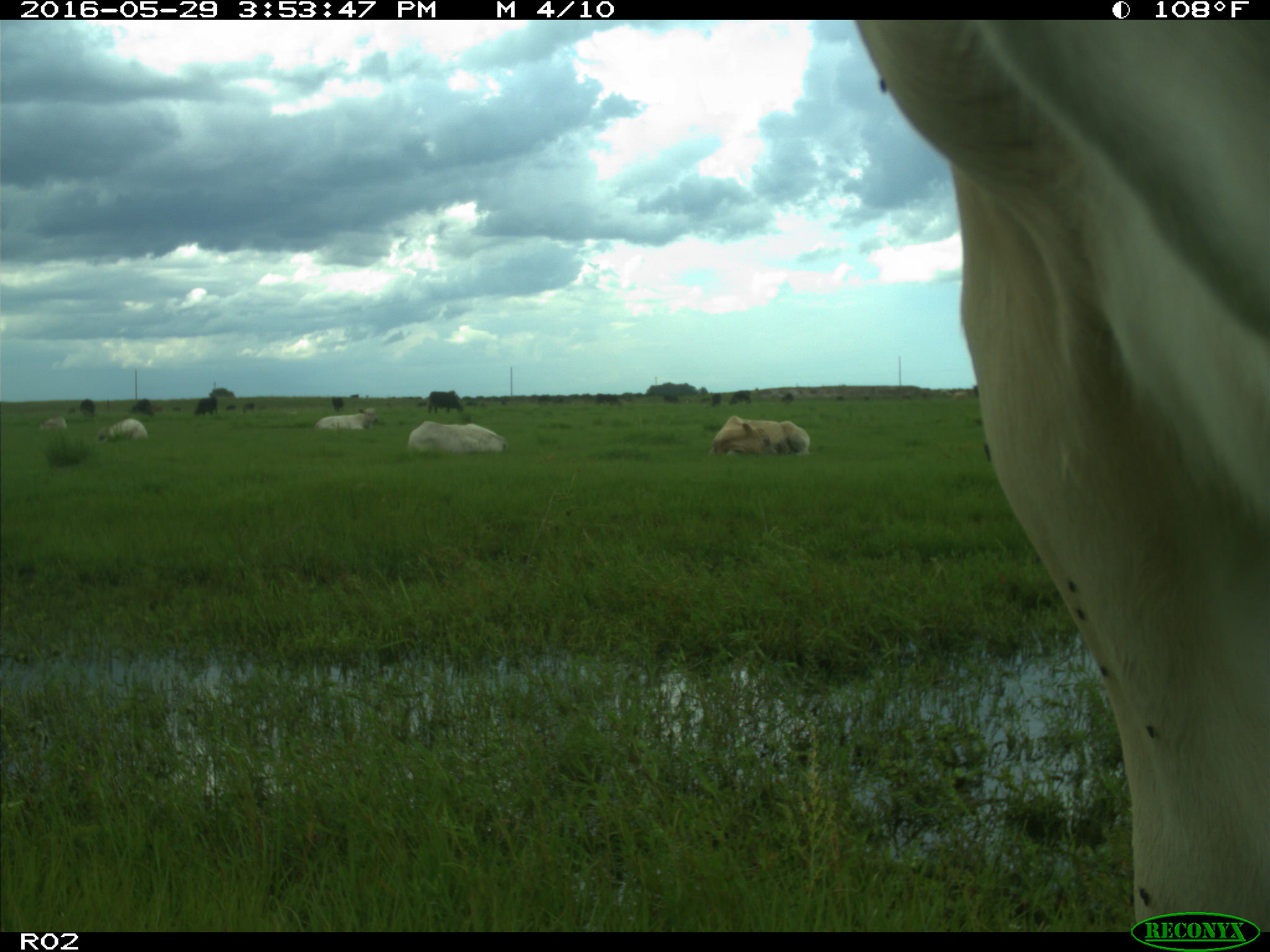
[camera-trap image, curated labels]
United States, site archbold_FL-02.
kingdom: Animalia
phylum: Chordata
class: Mammalia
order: Artiodactyla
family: Bovidae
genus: Bos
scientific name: Bos taurus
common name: domestic cow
Bos taurus (domestic cow).